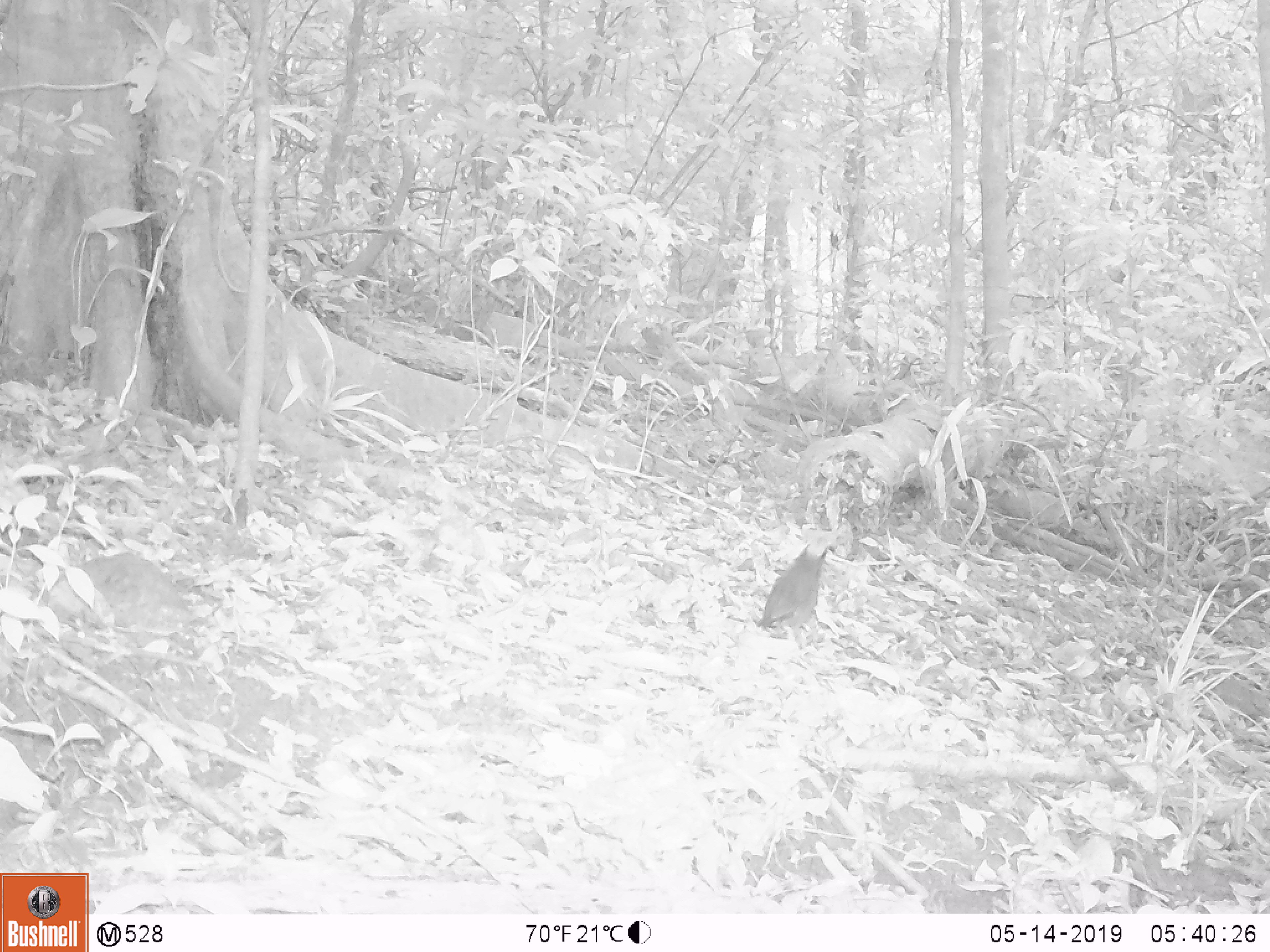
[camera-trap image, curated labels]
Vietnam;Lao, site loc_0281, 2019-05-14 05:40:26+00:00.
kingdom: Animalia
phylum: Chordata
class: Aves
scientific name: Aves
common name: bird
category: unidentified bird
Unidentified bird (bird) (Aves). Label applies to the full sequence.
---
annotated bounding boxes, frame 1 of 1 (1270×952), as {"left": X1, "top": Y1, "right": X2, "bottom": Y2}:
unidentified bird: {"left": 756, "top": 533, "right": 833, "bottom": 637}